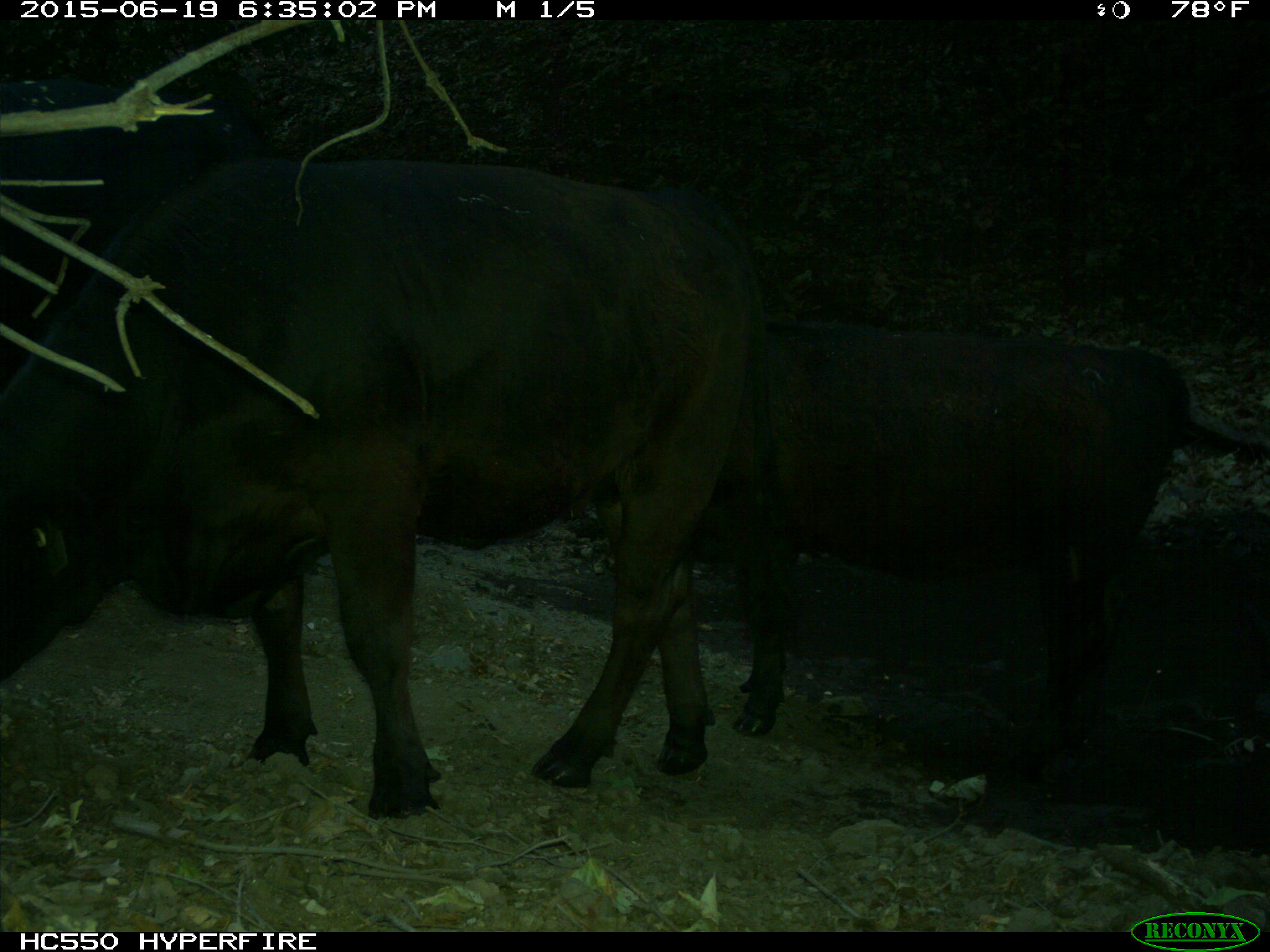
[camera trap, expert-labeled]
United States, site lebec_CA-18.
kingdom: Animalia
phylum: Chordata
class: Mammalia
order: Artiodactyla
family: Bovidae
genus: Bos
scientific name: Bos taurus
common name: domestic cow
Bos taurus (domestic cow).